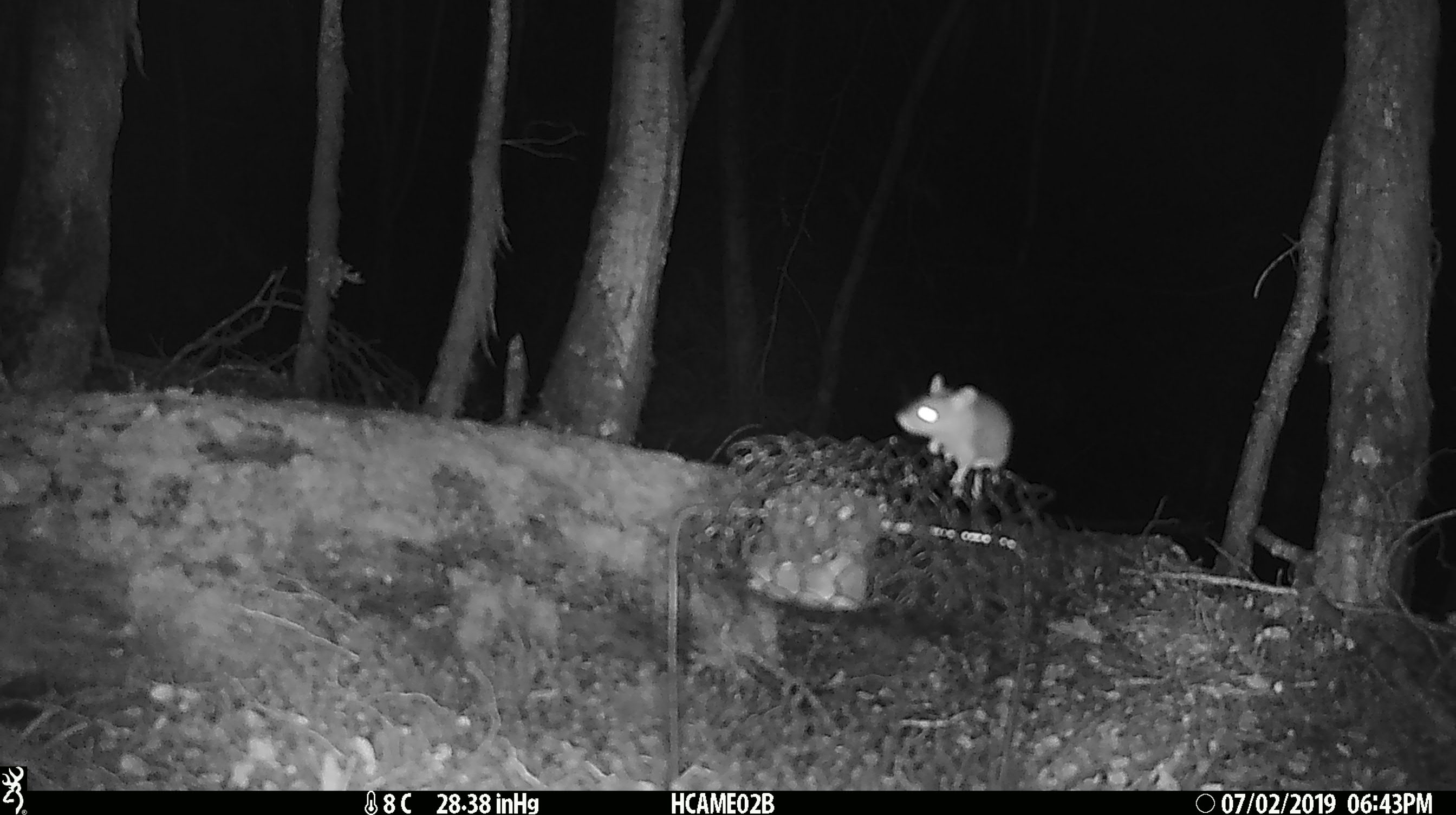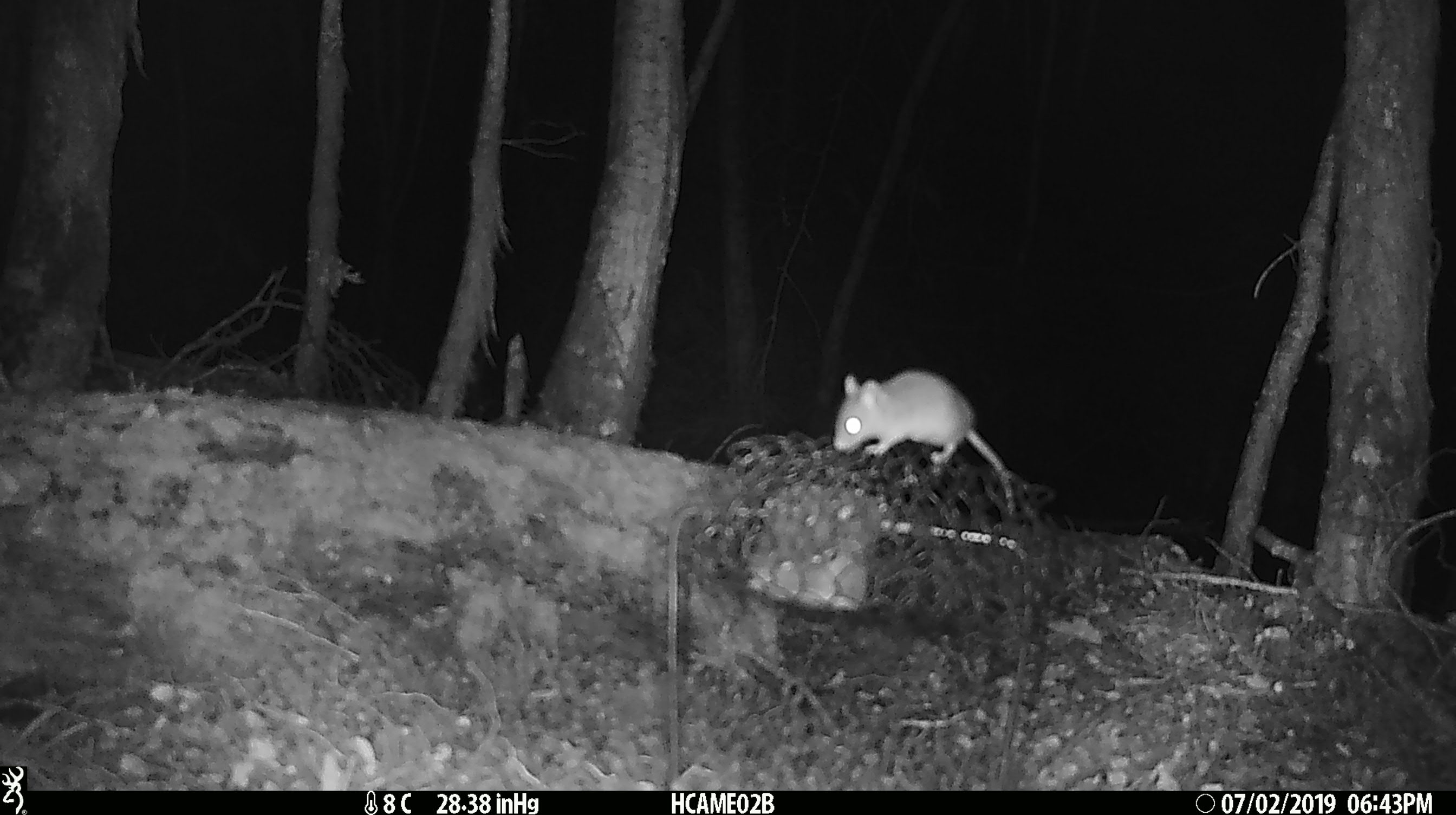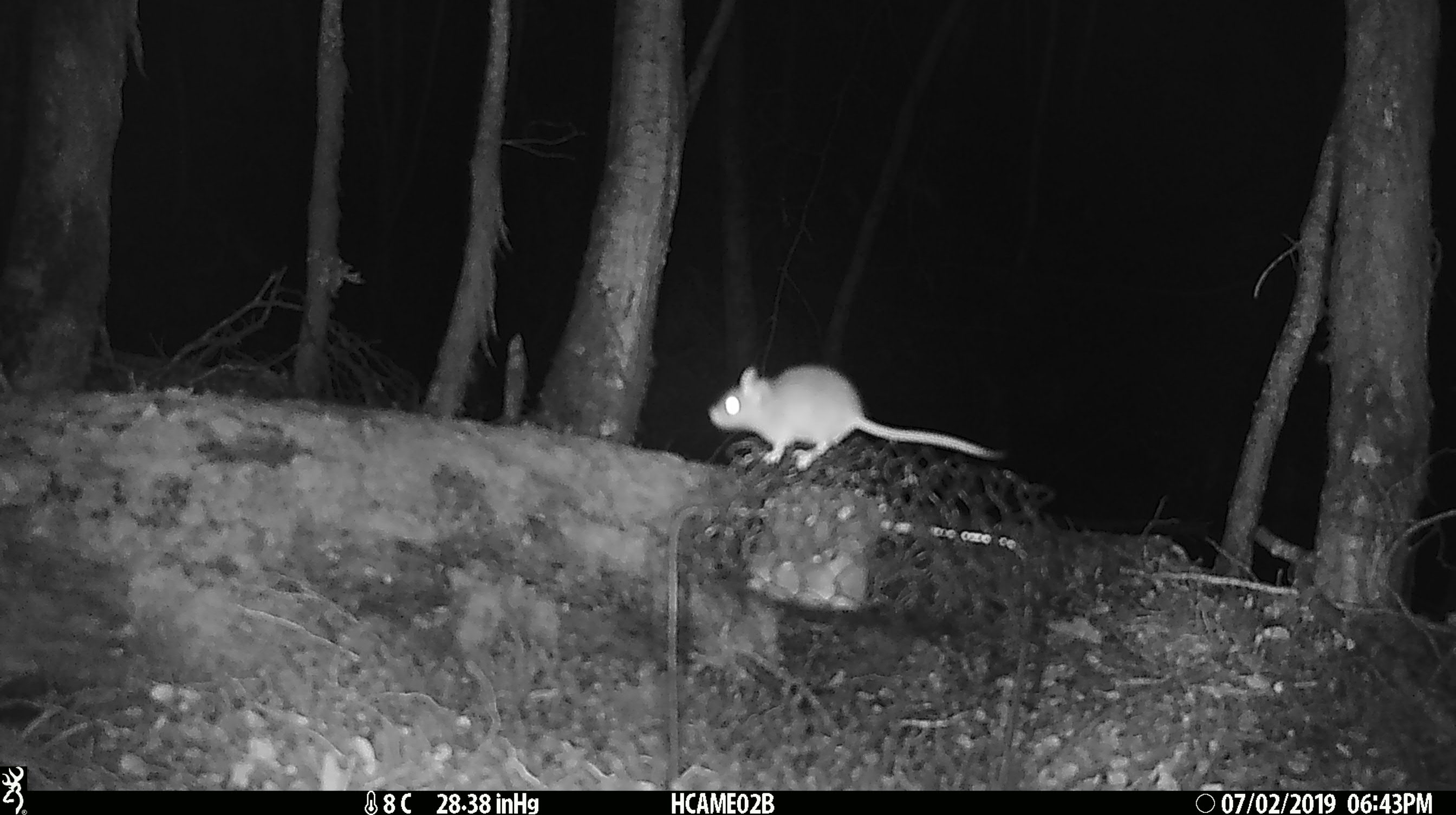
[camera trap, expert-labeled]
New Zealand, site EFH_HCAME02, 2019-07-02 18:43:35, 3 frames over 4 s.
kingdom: Animalia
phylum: Chordata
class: Mammalia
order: Rodentia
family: Muridae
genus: Mus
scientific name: Mus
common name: mouse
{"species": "mouse (Mus)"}